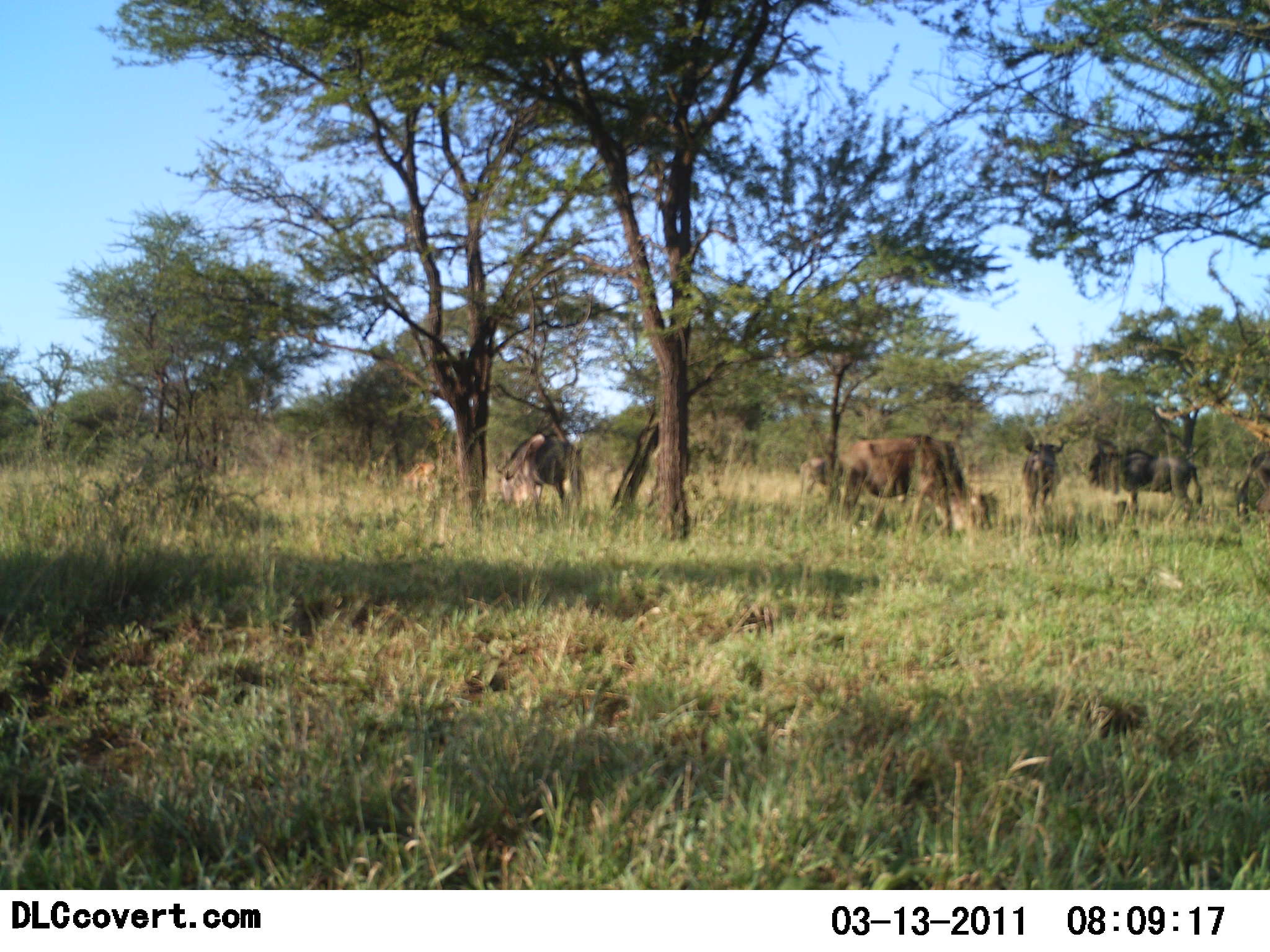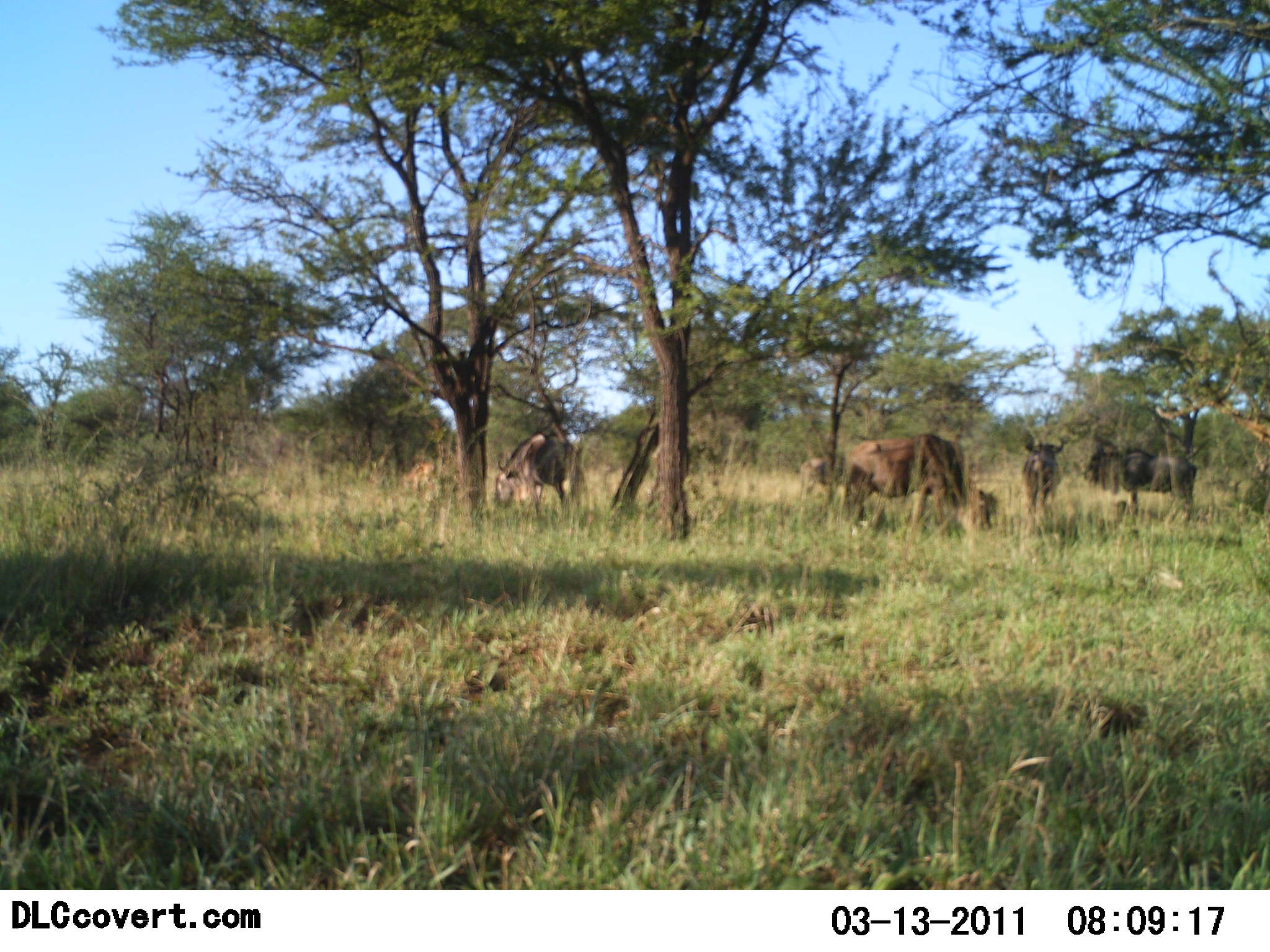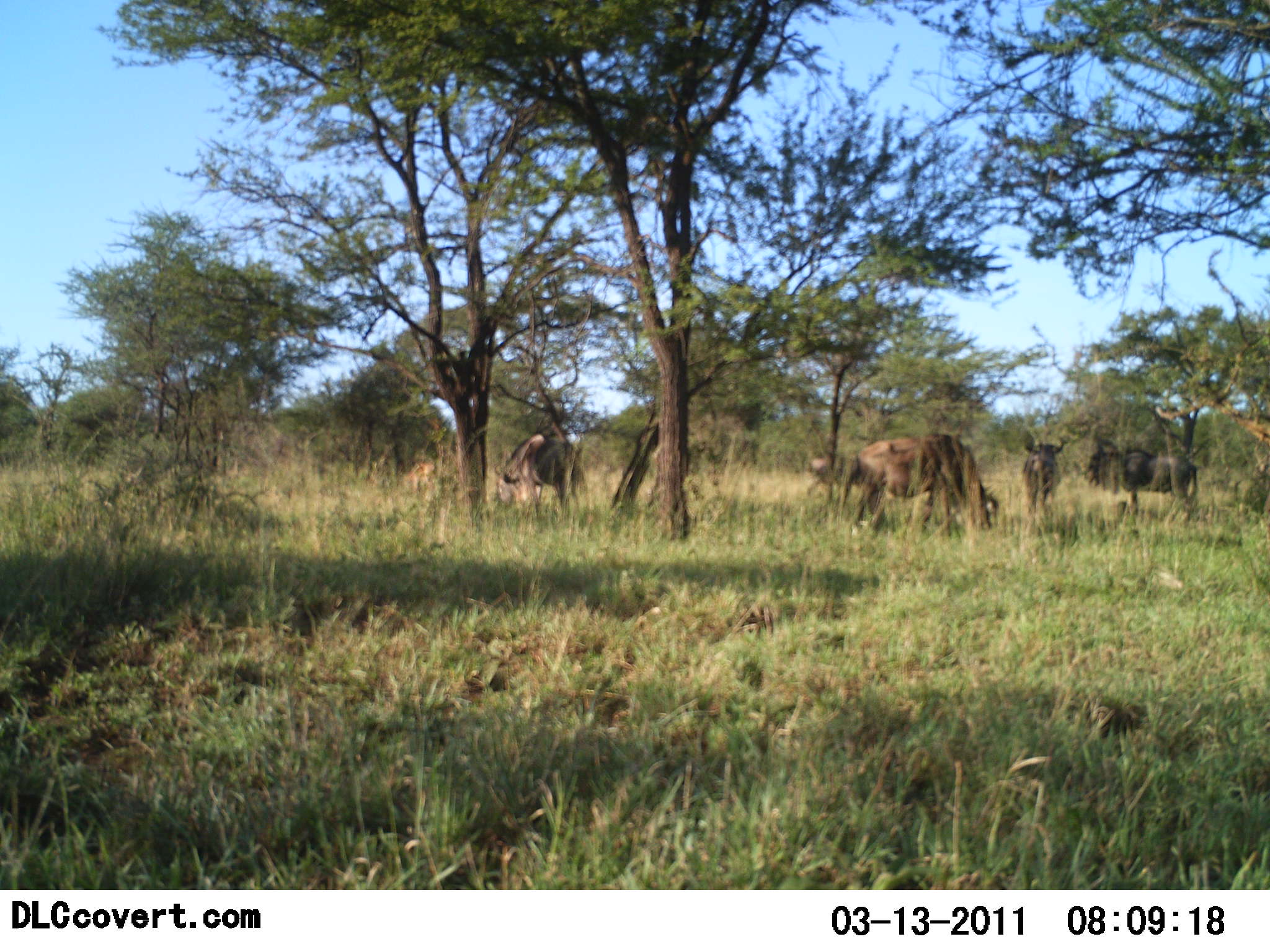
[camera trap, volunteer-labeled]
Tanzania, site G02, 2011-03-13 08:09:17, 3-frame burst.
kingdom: Animalia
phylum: Chordata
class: Mammalia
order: Artiodactyla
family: Bovidae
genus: Connochaetes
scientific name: Connochaetes taurinus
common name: blue wildebeest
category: wildebeest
Wildebeest (blue wildebeest) (Connochaetes taurinus), count 5. Behavior (volunteer vote fractions): standing 50%, resting 20%, moving 10%, interacting 0%. Young present (vote fraction): 0%. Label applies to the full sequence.